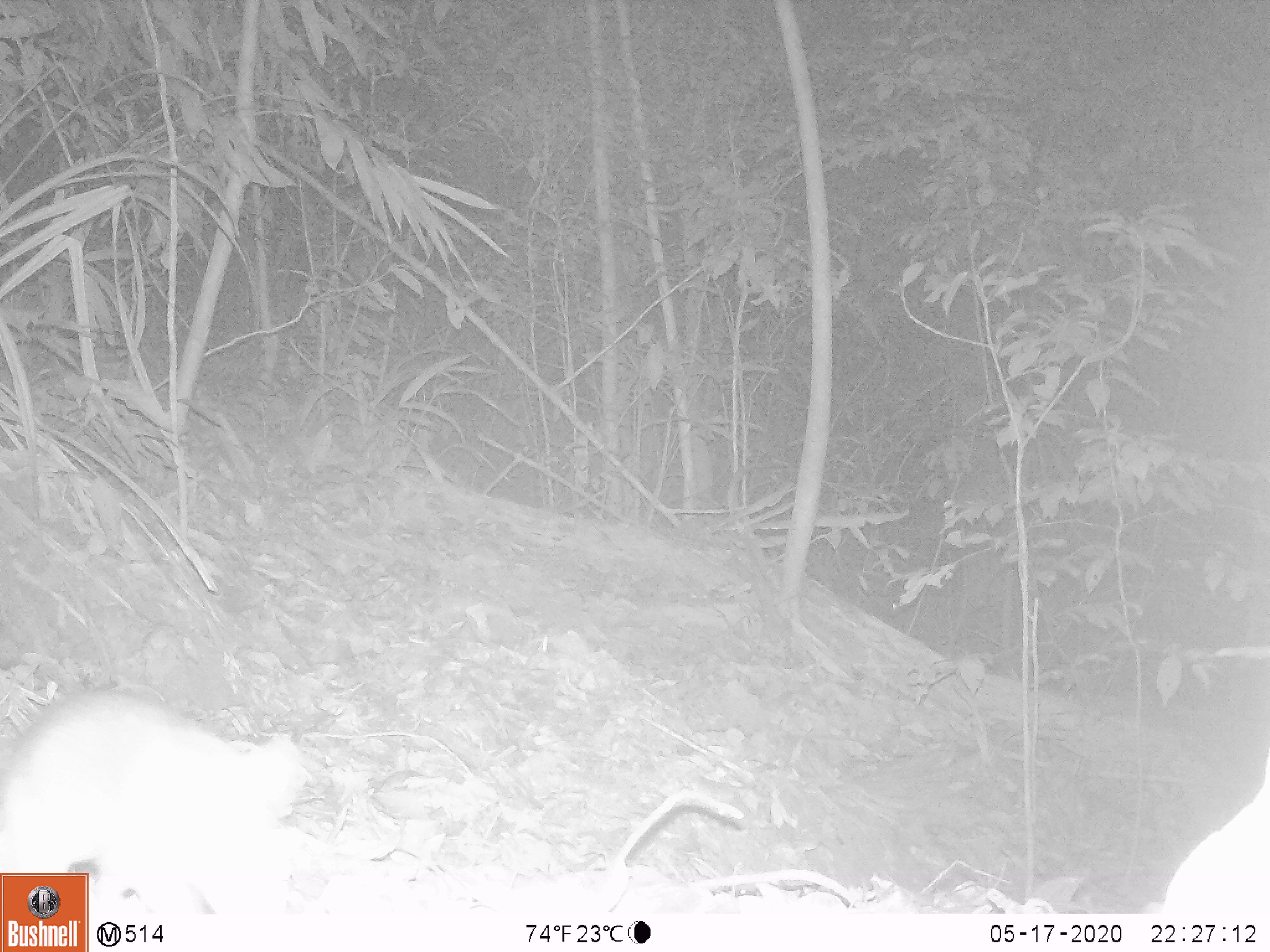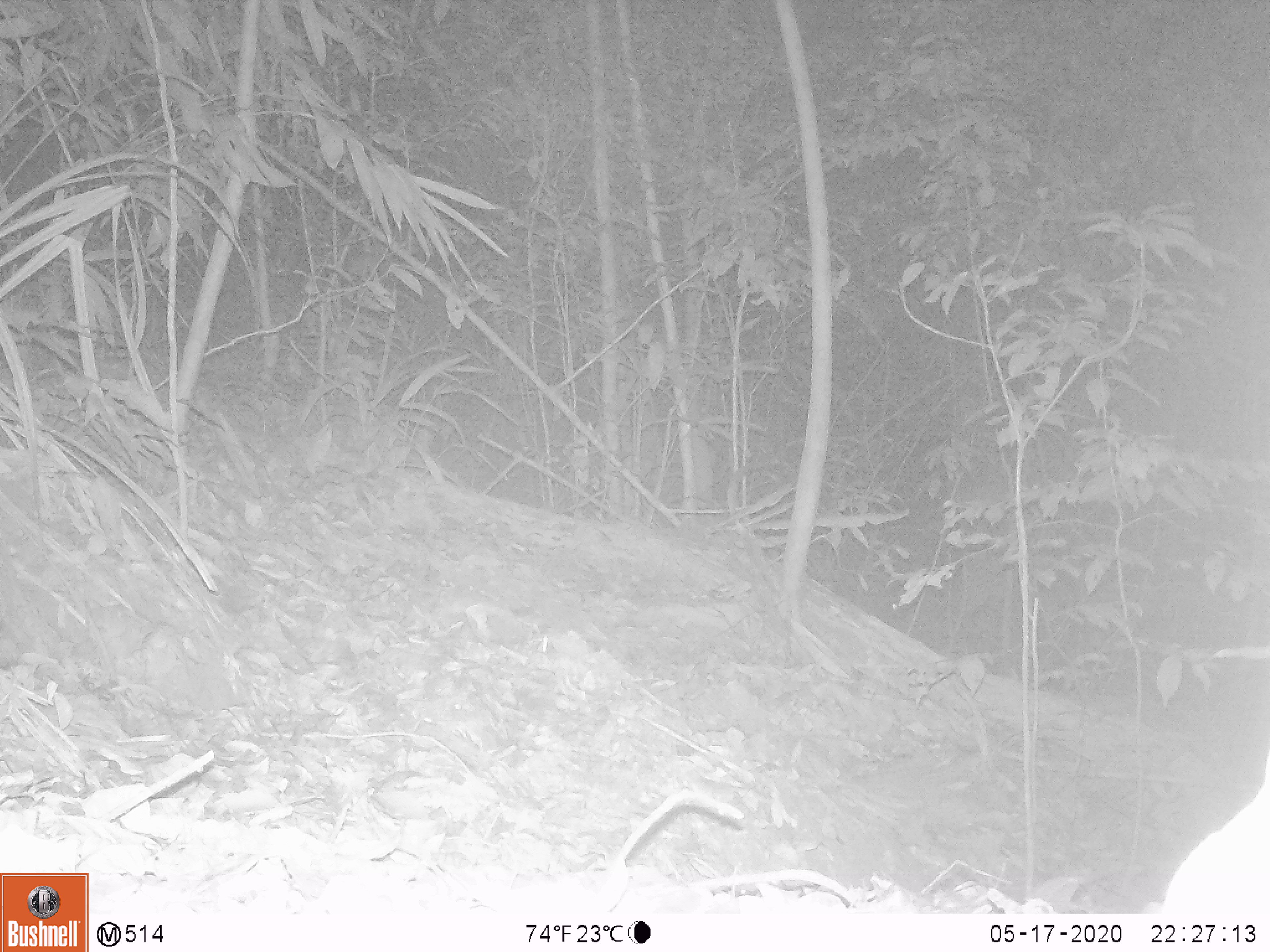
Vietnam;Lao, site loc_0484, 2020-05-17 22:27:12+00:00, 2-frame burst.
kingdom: Animalia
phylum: Chordata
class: Mammalia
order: Rodentia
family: Muridae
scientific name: Muridae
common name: old-world mice and rats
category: unidentified murid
Unidentified murid (old-world mice and rats) (Muridae). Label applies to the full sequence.